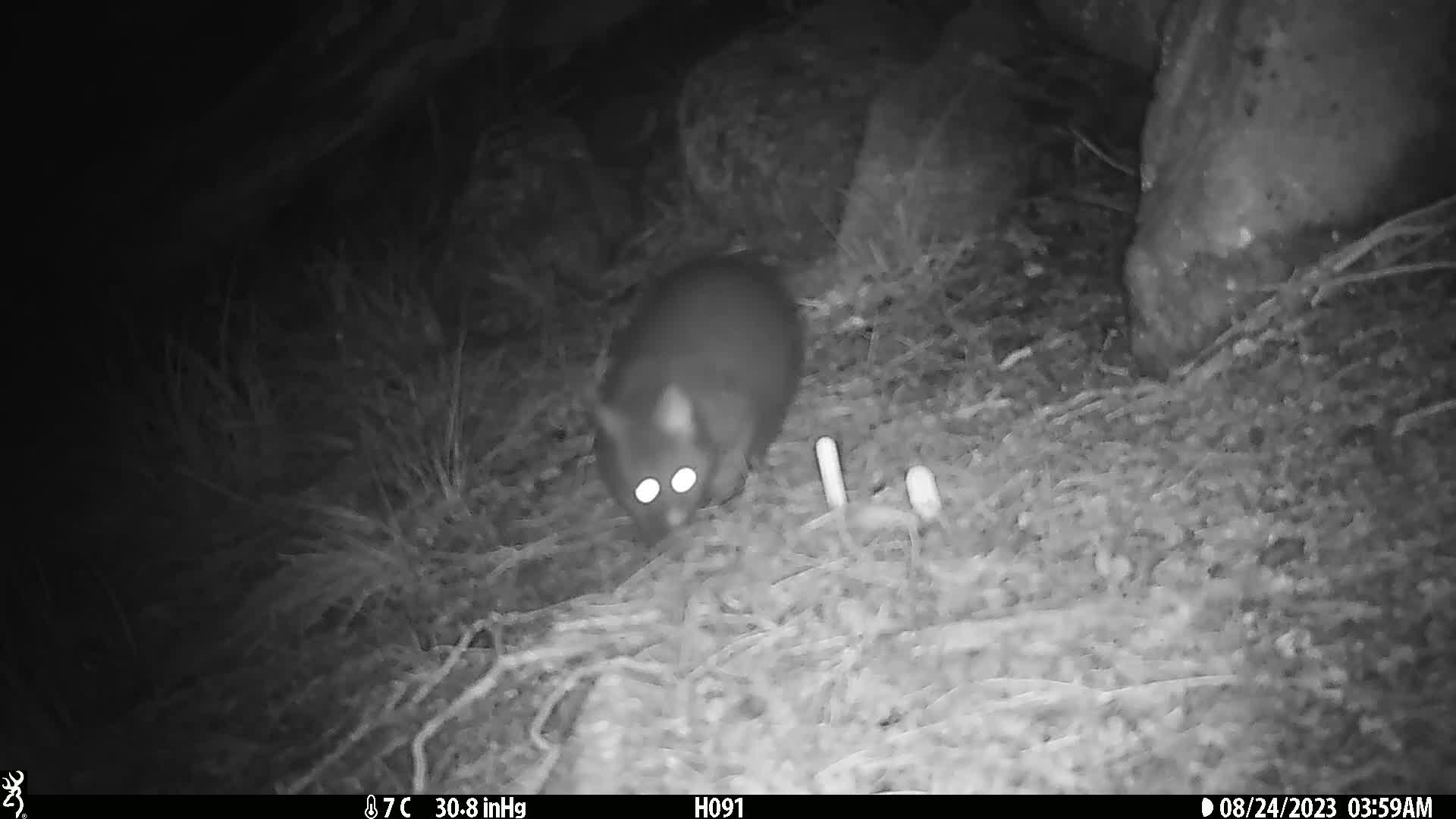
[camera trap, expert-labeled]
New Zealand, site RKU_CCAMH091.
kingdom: Animalia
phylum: Chordata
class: Mammalia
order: Diprotodontia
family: Phalangeridae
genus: Trichosurus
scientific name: Trichosurus vulpecula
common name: common brushtail possum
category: possum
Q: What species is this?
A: Possum (common brushtail possum) (Trichosurus vulpecula).